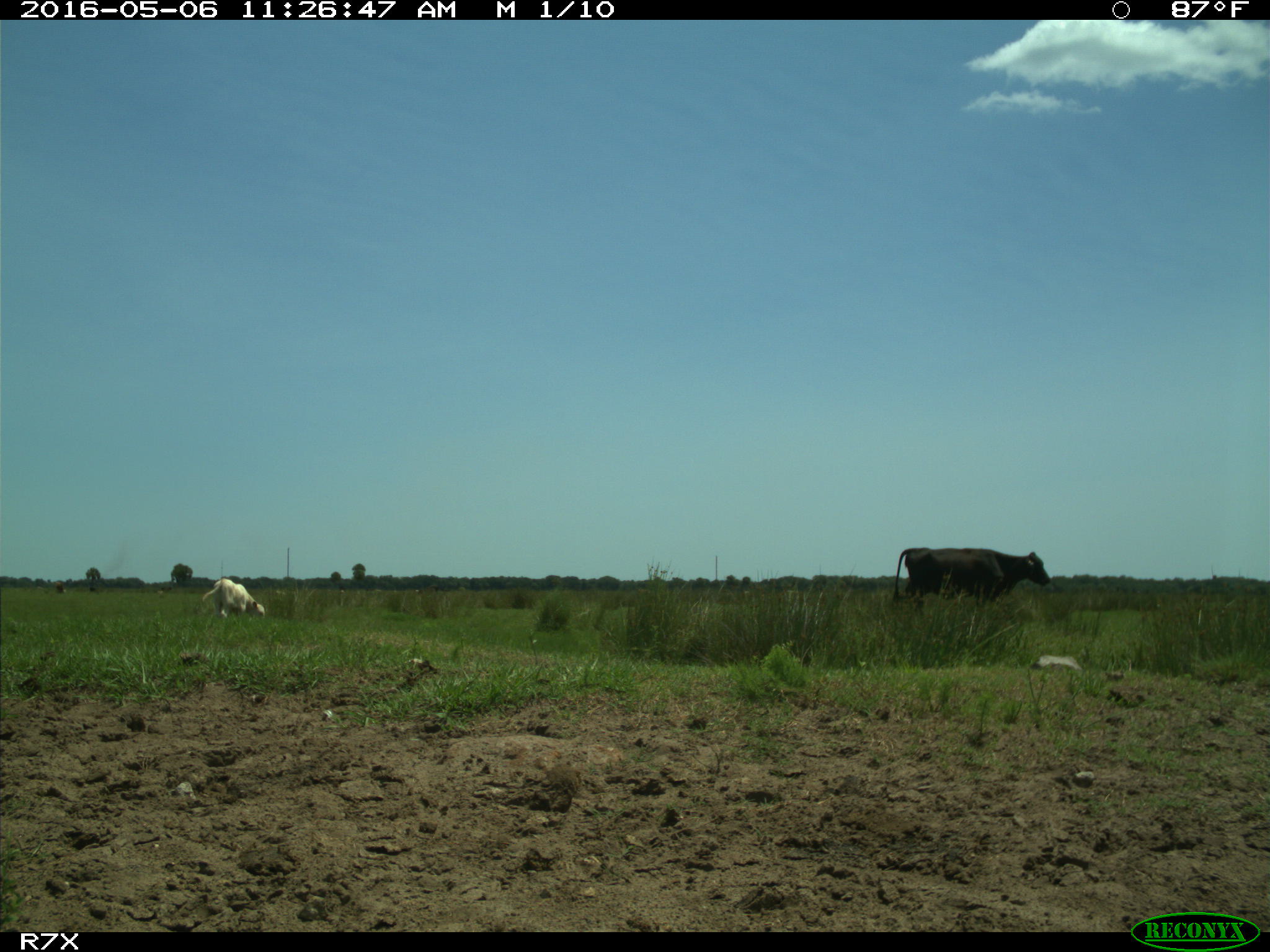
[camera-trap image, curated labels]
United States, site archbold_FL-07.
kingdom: Animalia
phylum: Chordata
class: Mammalia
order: Artiodactyla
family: Bovidae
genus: Bos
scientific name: Bos taurus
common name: domestic cow